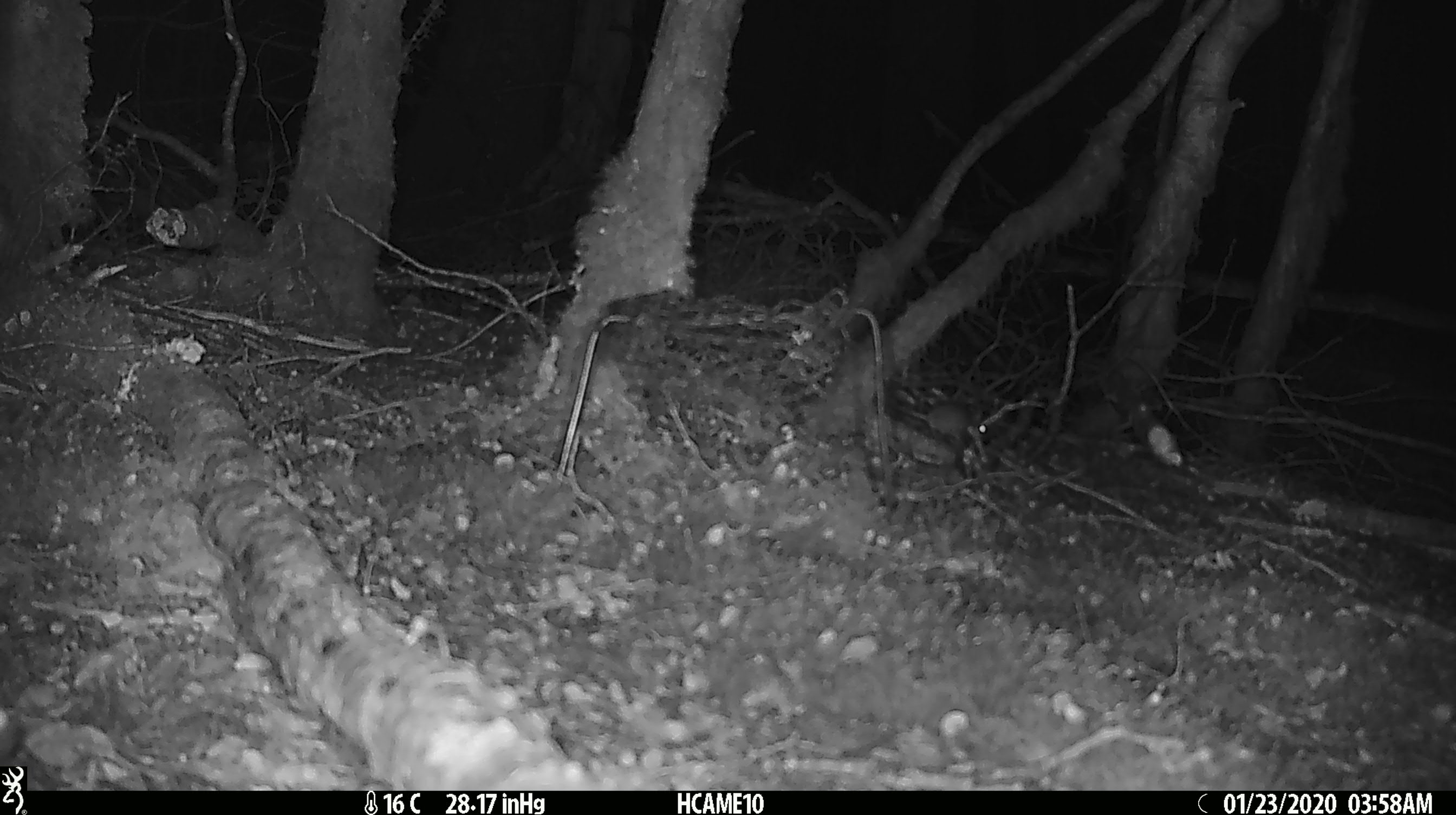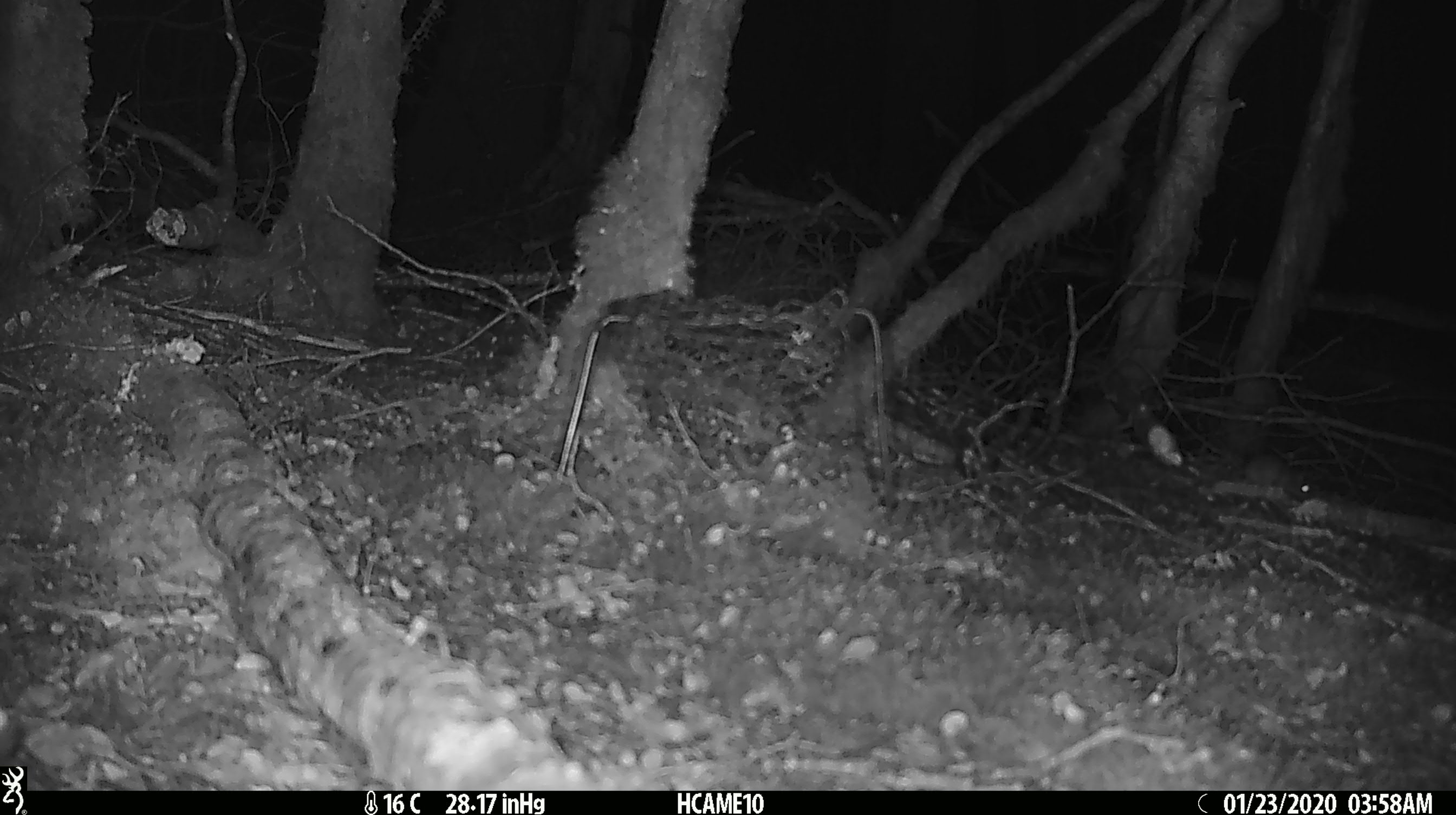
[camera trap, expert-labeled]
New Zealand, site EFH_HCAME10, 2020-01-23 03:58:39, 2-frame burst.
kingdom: Animalia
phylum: Chordata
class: Mammalia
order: Rodentia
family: Muridae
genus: Mus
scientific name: Mus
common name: mouse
Mouse (Mus).